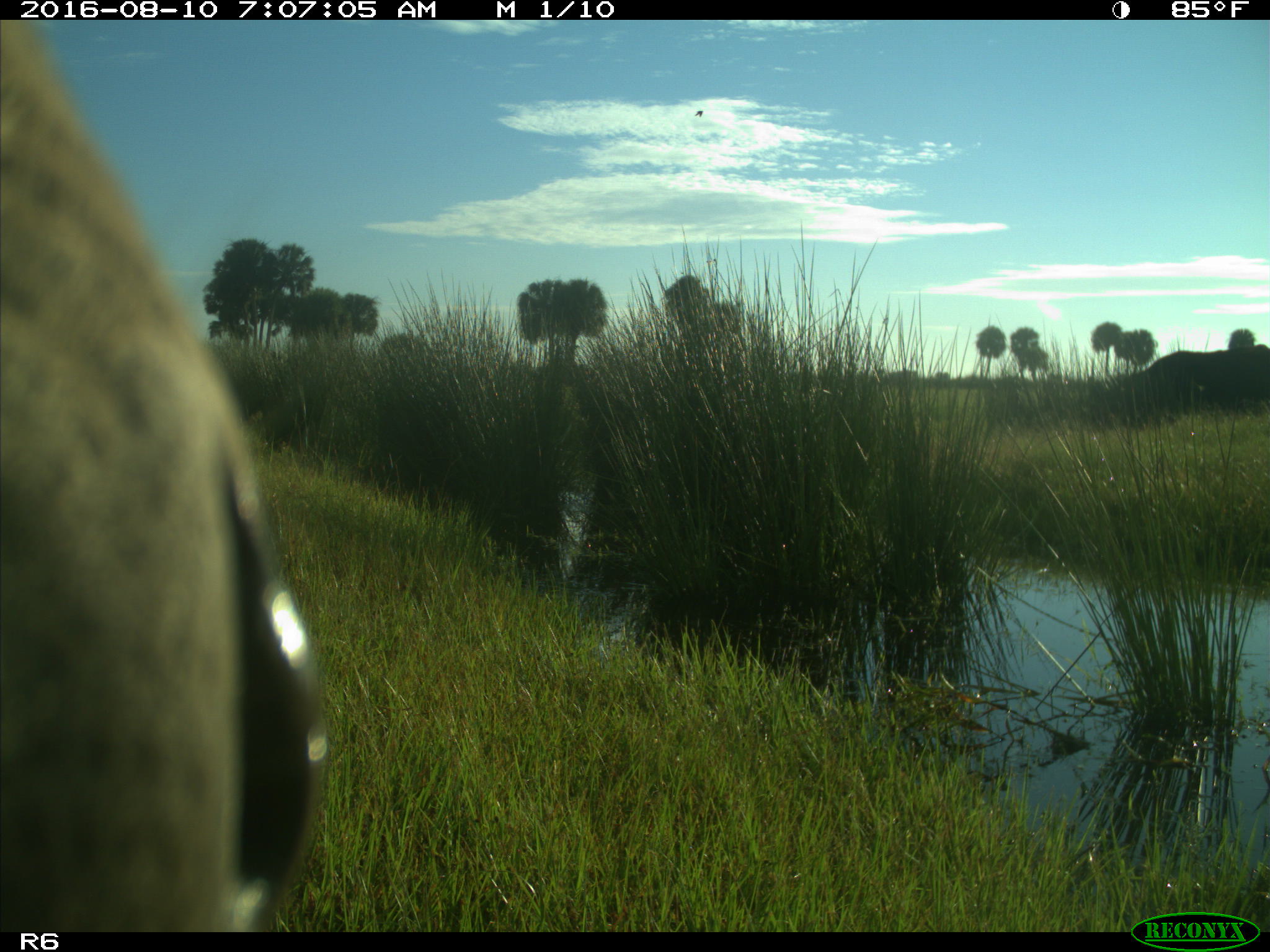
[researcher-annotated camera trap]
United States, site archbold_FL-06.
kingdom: Animalia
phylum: Chordata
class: Mammalia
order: Artiodactyla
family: Bovidae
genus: Bos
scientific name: Bos taurus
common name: domestic cow